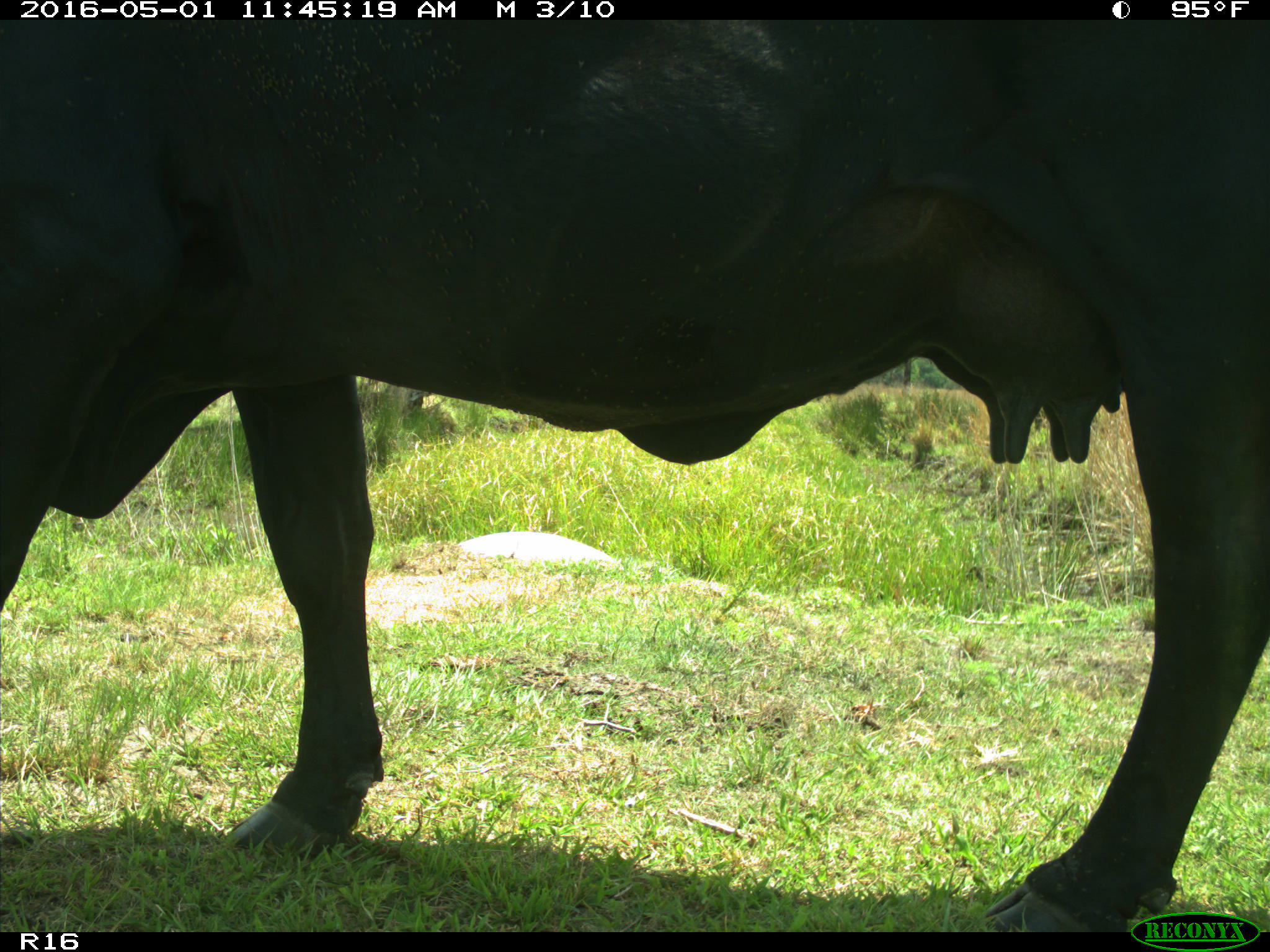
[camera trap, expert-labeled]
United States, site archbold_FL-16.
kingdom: Animalia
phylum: Chordata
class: Mammalia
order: Artiodactyla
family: Bovidae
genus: Bos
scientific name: Bos taurus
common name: domestic cow